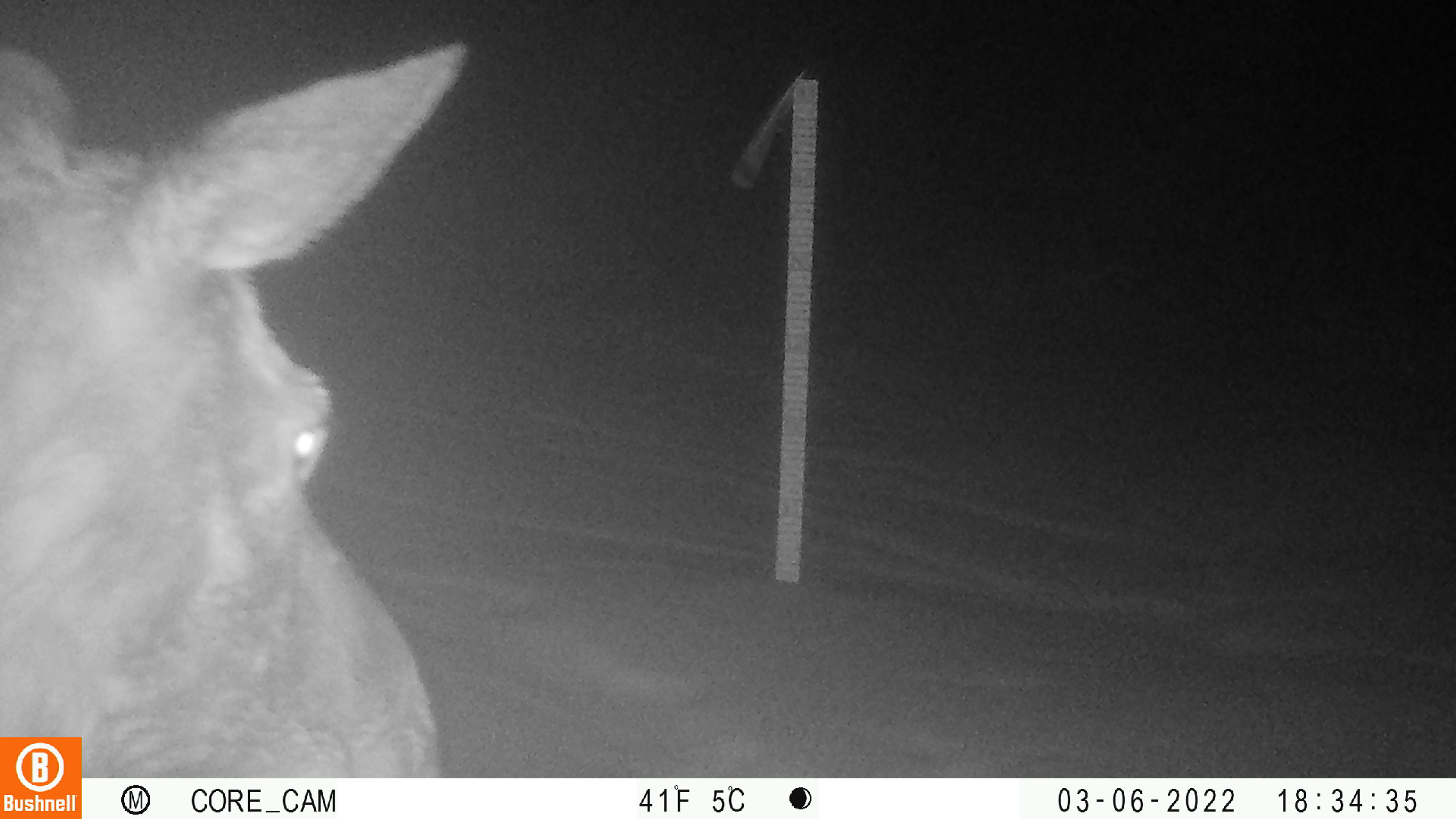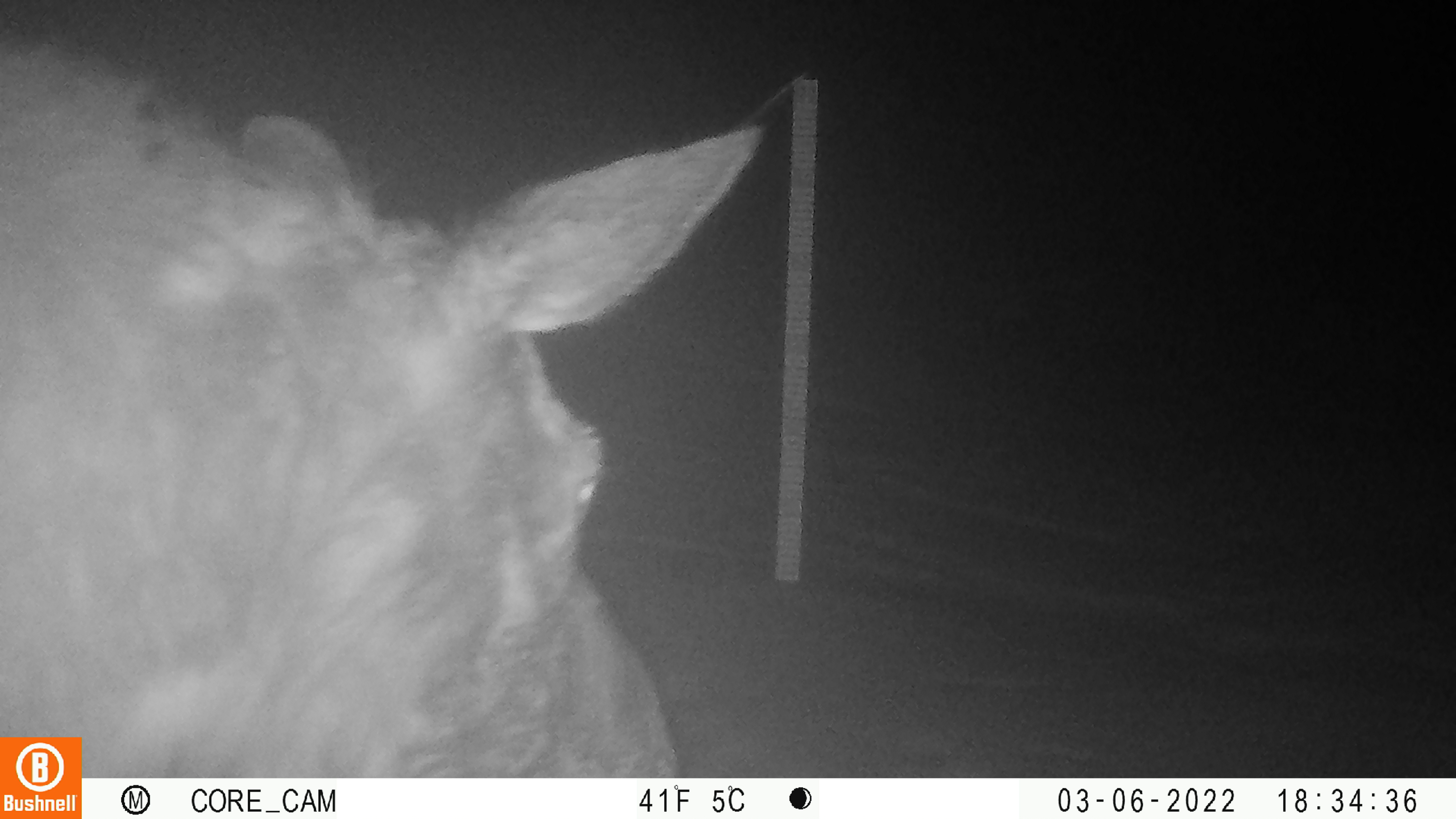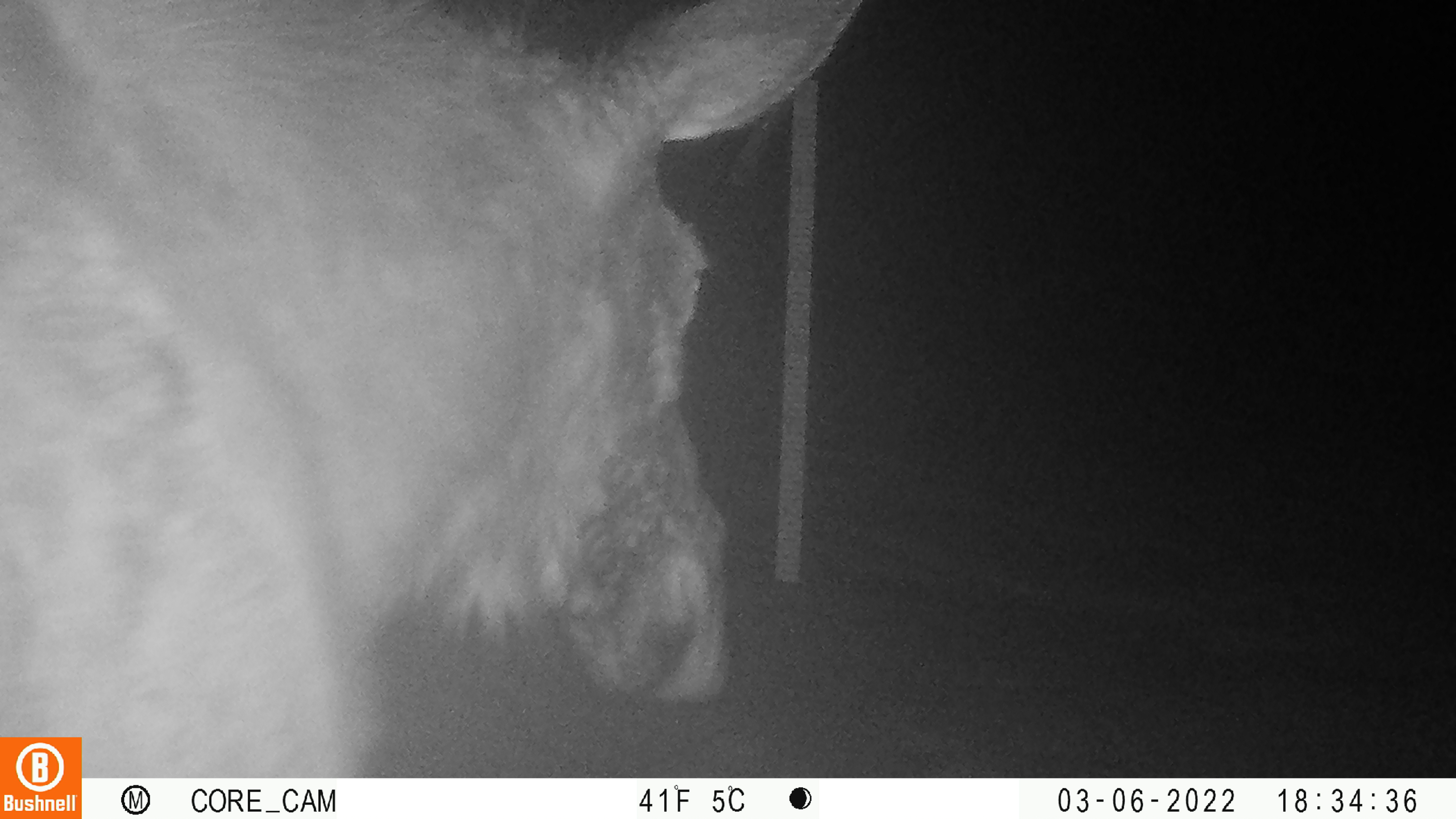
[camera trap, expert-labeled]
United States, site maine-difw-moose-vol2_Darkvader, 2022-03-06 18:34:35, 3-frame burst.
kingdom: Animalia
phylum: Chordata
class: Mammalia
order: Artiodactyla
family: Cervidae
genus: Alces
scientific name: Alces alces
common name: moose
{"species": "moose (Alces alces)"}